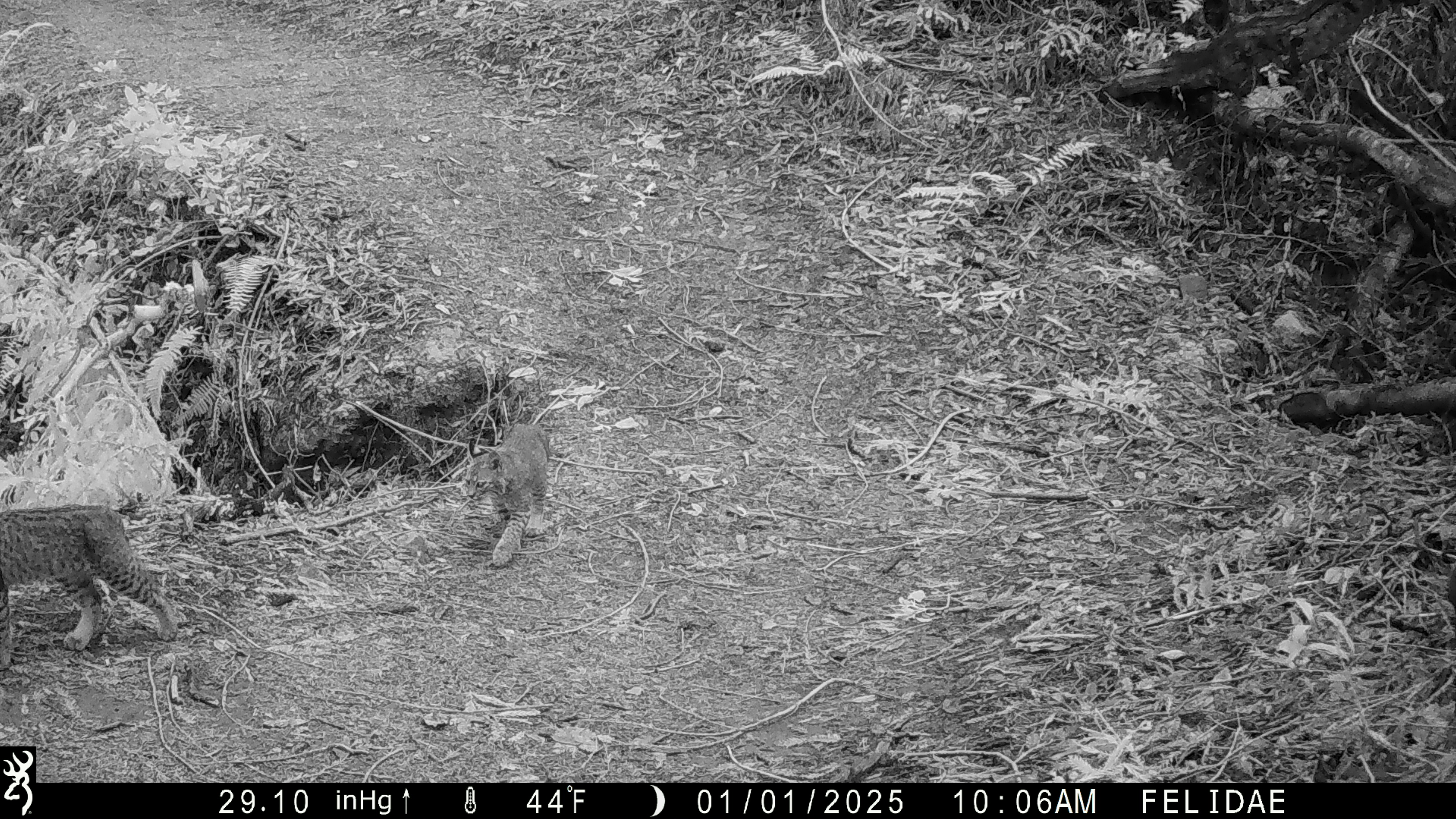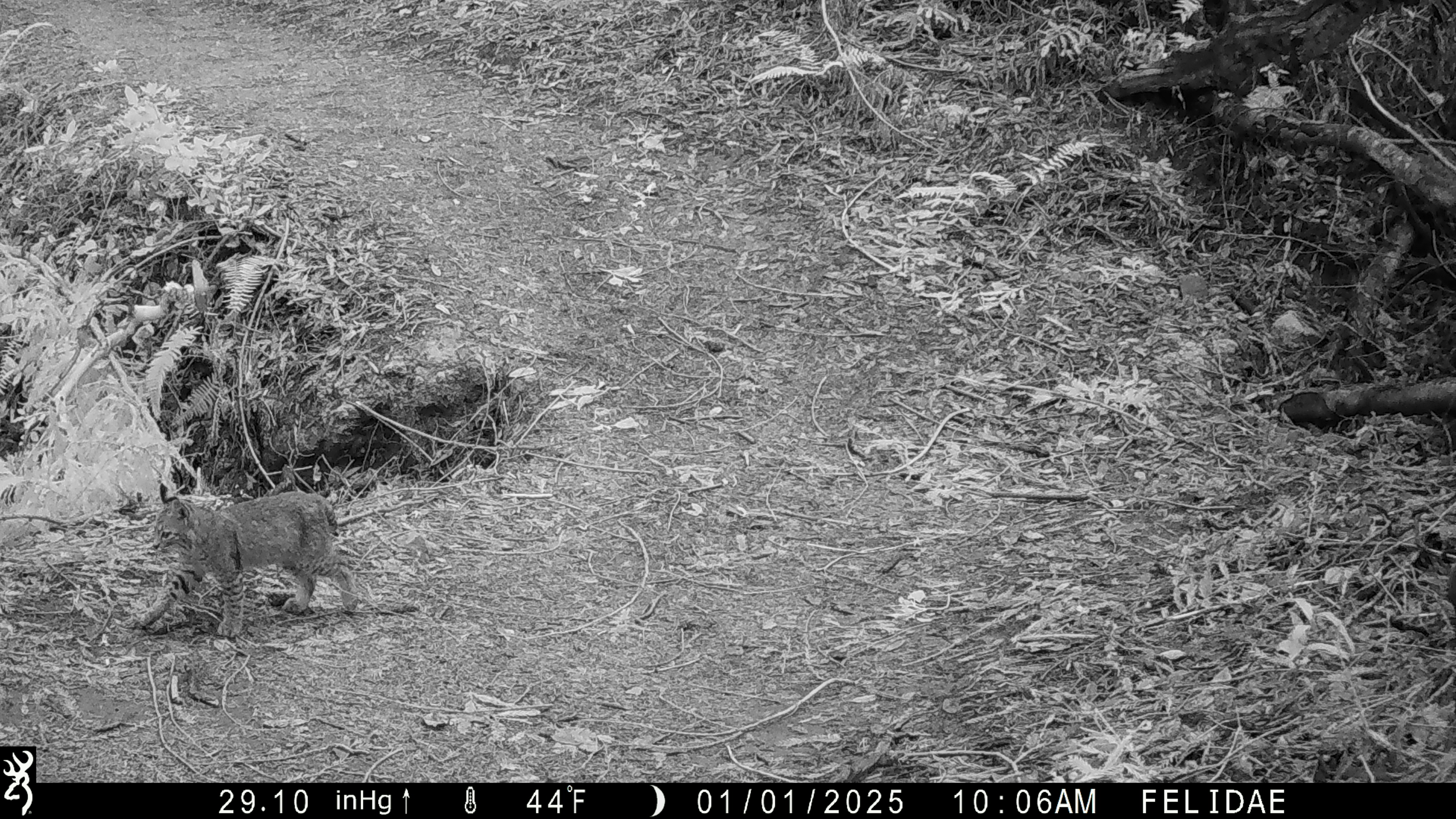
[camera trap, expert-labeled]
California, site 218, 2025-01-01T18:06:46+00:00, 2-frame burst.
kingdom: Animalia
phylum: Chordata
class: Mammalia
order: Carnivora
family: Felidae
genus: Lynx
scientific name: Lynx rufus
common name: bobcat